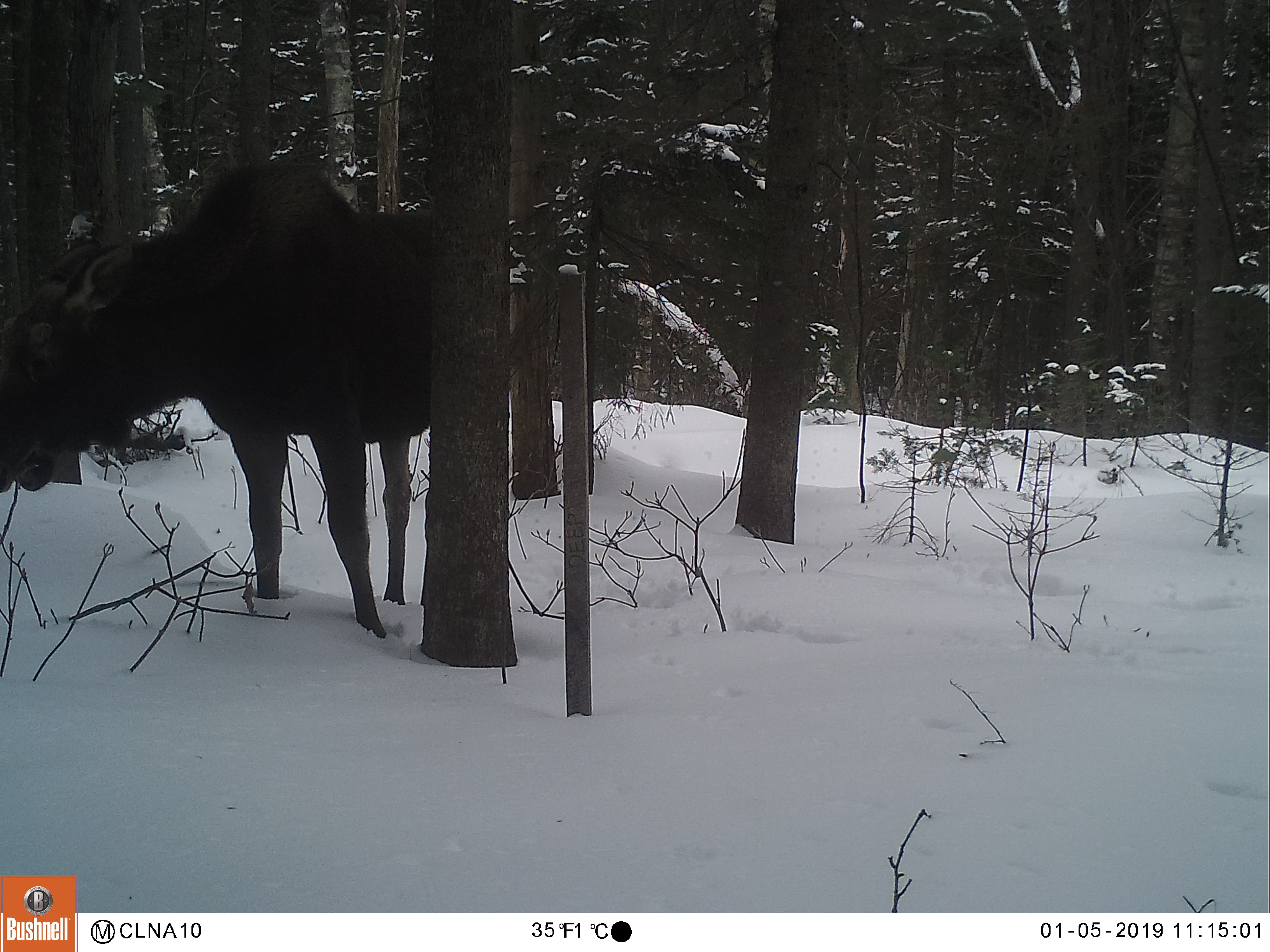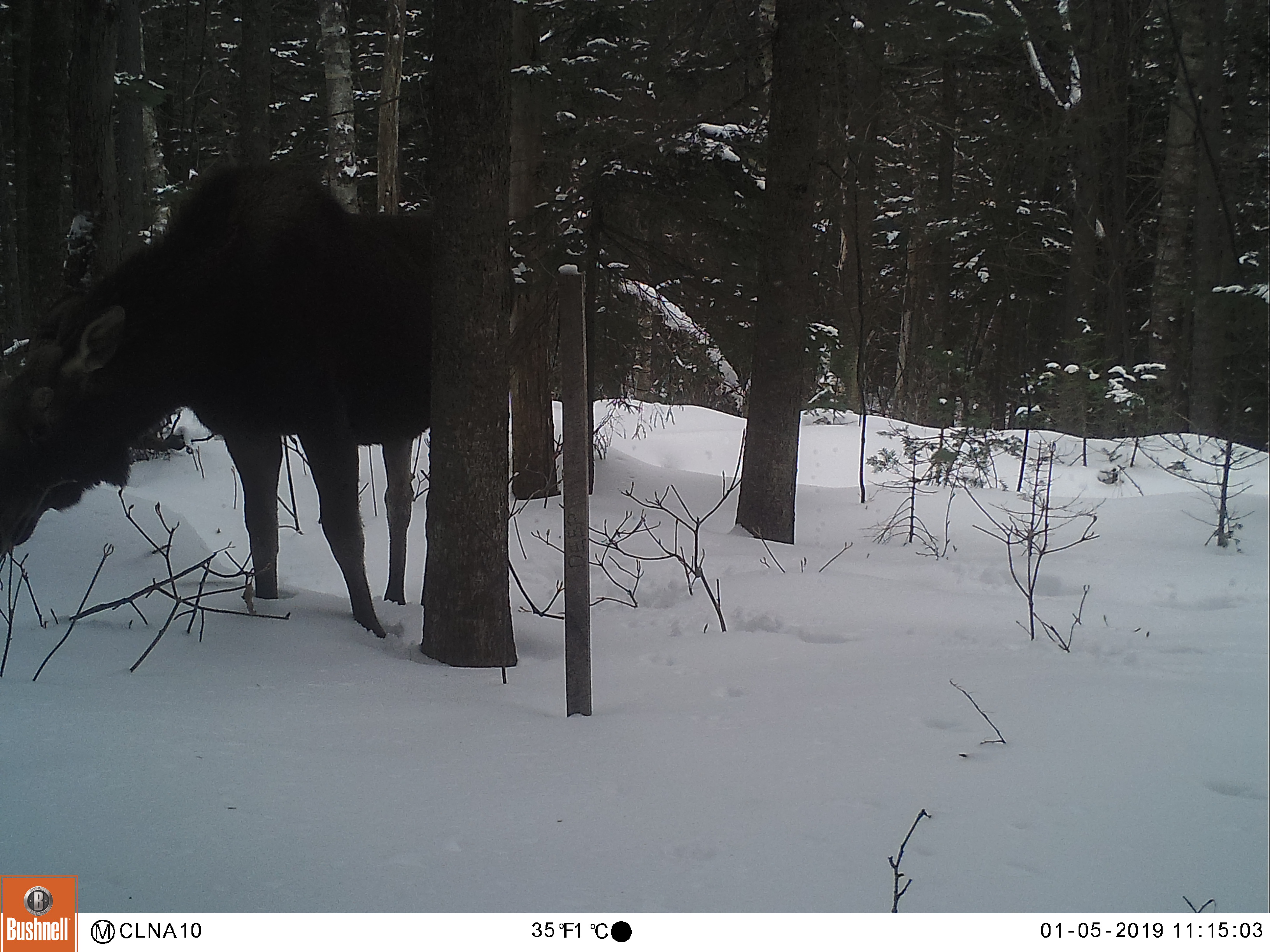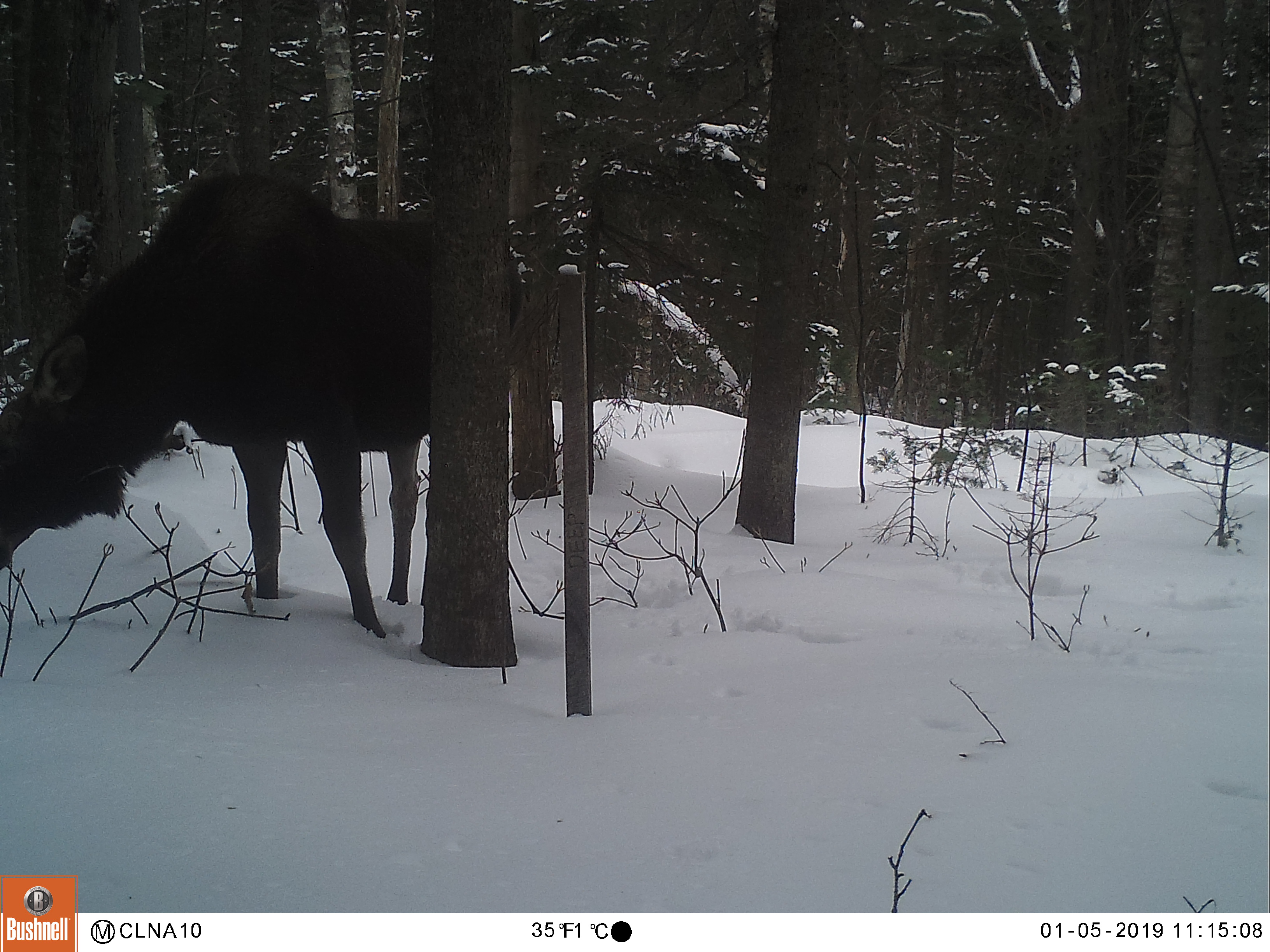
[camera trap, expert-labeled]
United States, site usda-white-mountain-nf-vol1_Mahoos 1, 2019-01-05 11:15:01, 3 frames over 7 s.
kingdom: Animalia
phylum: Chordata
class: Mammalia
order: Artiodactyla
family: Cervidae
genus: Alces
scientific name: Alces alces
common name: moose